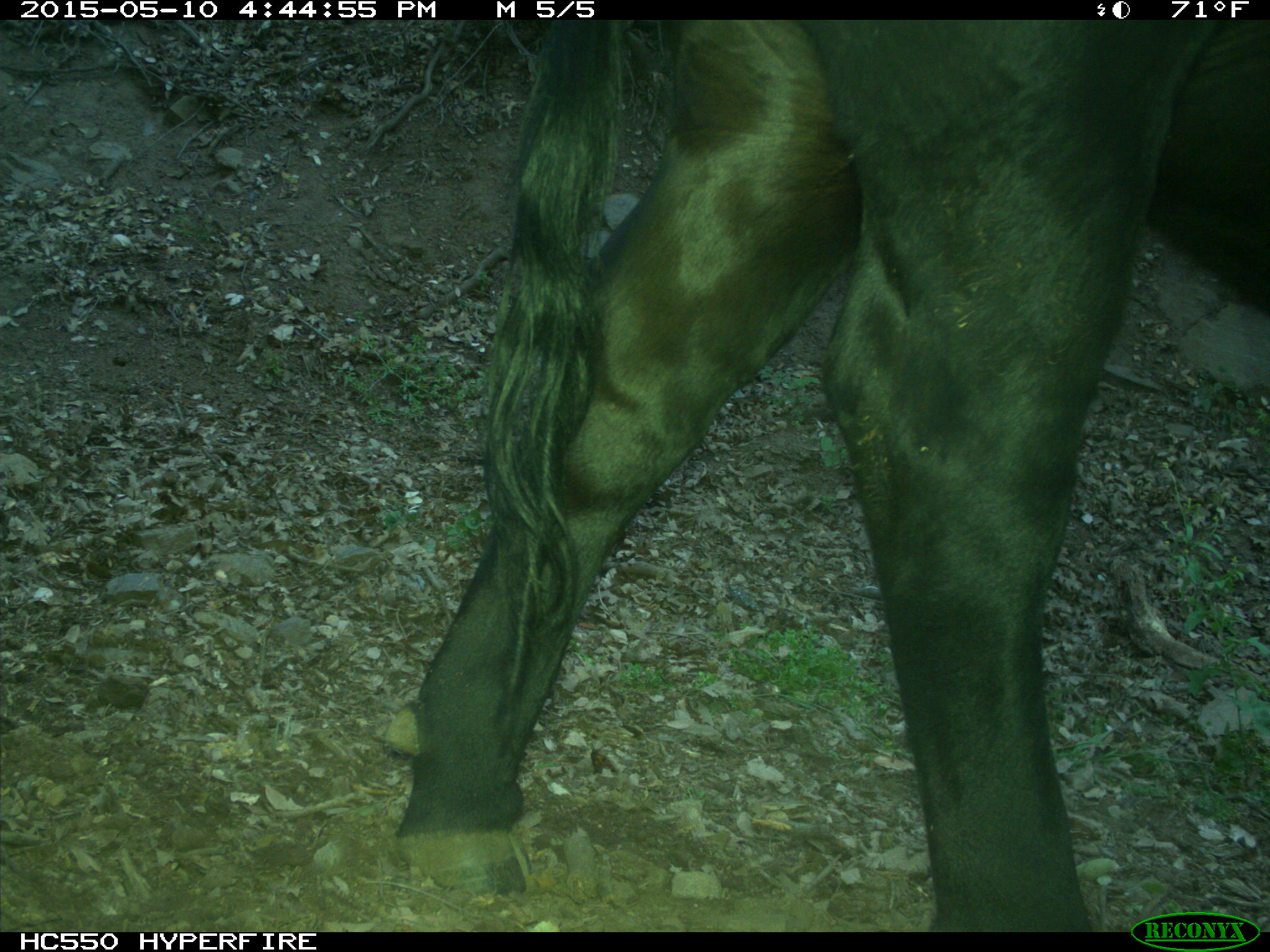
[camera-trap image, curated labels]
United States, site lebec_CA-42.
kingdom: Animalia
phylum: Chordata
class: Mammalia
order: Artiodactyla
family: Bovidae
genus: Bos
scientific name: Bos taurus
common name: domestic cow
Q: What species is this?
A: Bos taurus (domestic cow).